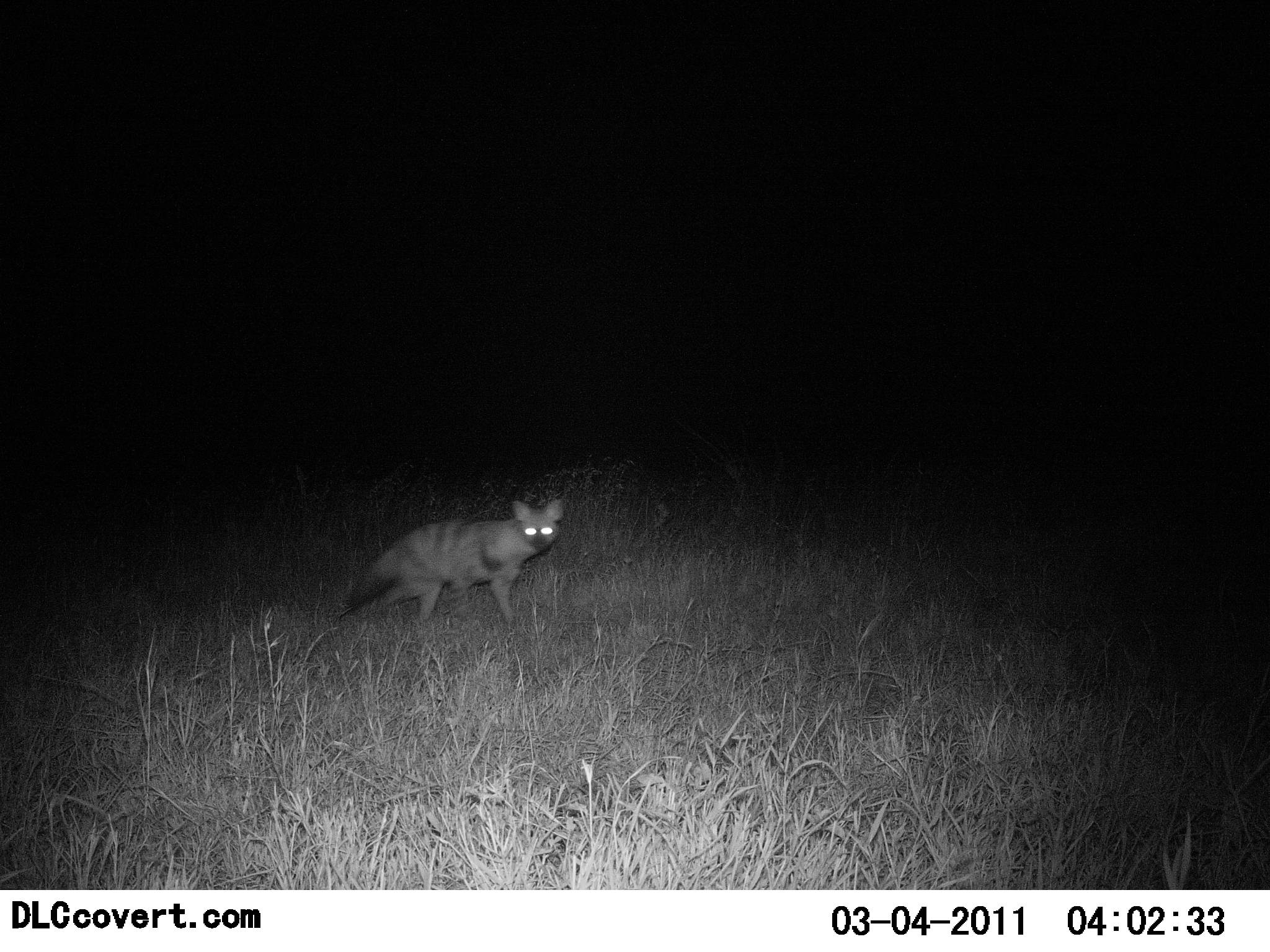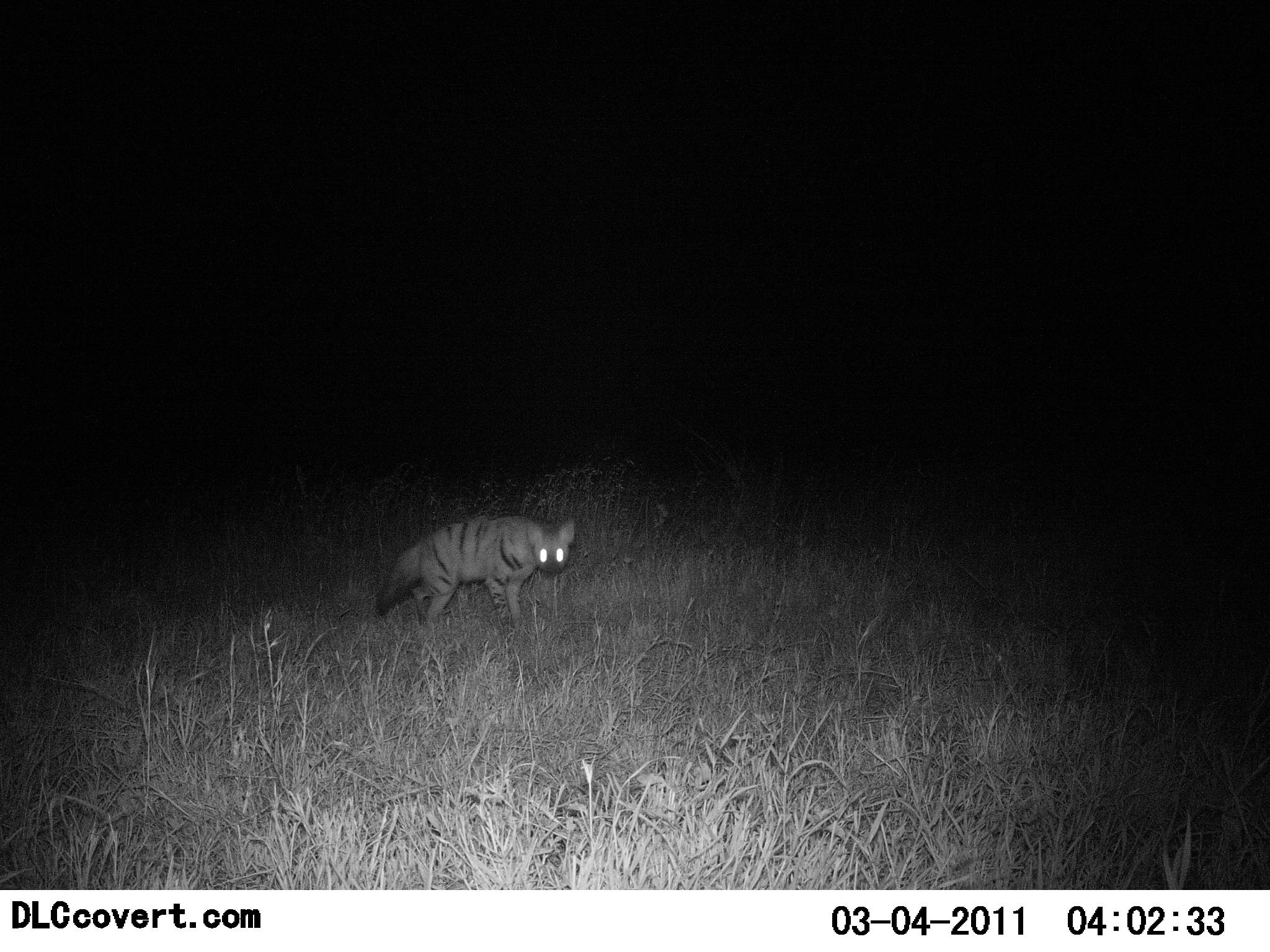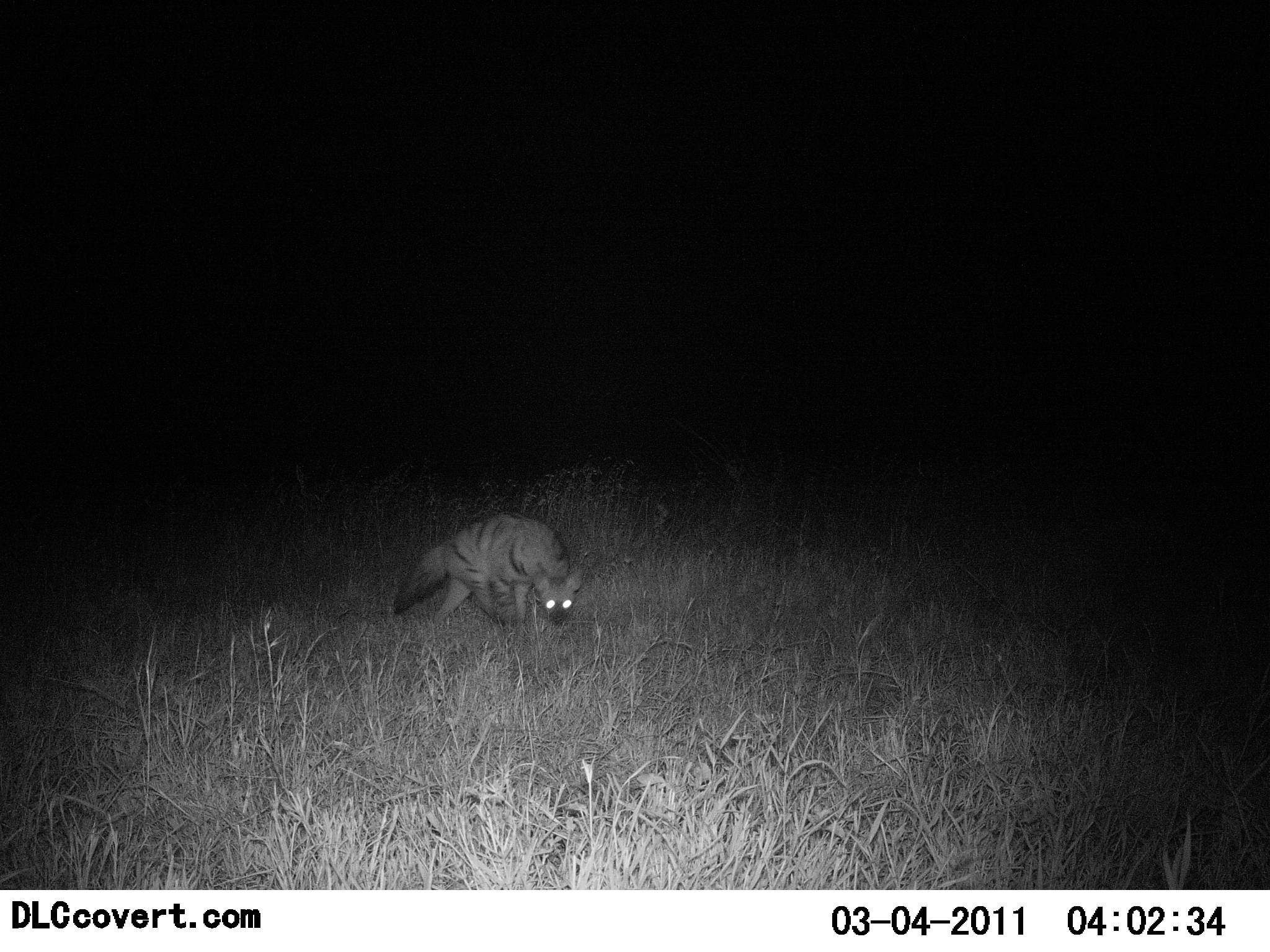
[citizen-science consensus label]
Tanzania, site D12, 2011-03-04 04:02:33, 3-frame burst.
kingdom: Animalia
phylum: Chordata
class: Mammalia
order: Carnivora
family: Hyaenidae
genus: Proteles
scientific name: Proteles cristatus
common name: aardwolf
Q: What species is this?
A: Aardwolf (Proteles cristatus).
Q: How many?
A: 1.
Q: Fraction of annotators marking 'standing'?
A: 45%.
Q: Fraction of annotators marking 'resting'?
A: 0%.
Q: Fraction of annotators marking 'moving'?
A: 55%.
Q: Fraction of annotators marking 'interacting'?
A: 0%.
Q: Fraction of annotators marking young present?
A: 0%.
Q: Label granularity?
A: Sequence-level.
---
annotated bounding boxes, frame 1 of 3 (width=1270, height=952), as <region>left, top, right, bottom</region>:
animal: <region>332, 492, 569, 638</region>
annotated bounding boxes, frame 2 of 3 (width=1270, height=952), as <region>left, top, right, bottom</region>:
animal: <region>375, 512, 578, 636</region>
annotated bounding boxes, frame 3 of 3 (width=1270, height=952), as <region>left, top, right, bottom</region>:
animal: <region>394, 508, 587, 634</region>